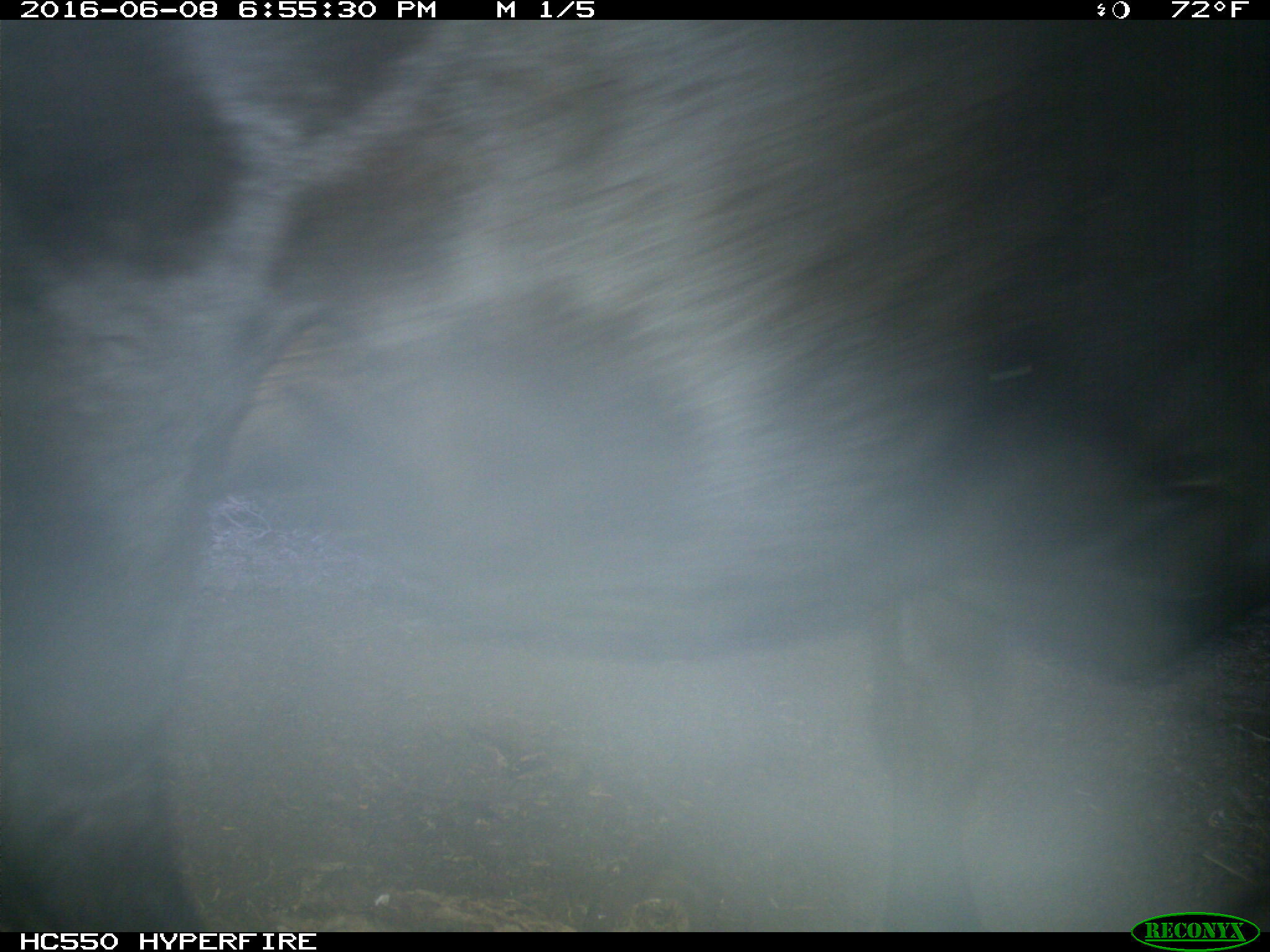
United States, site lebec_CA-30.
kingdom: Animalia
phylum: Chordata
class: Mammalia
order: Artiodactyla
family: Bovidae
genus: Bos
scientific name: Bos taurus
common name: domestic cow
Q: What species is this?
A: Bos taurus (domestic cow).